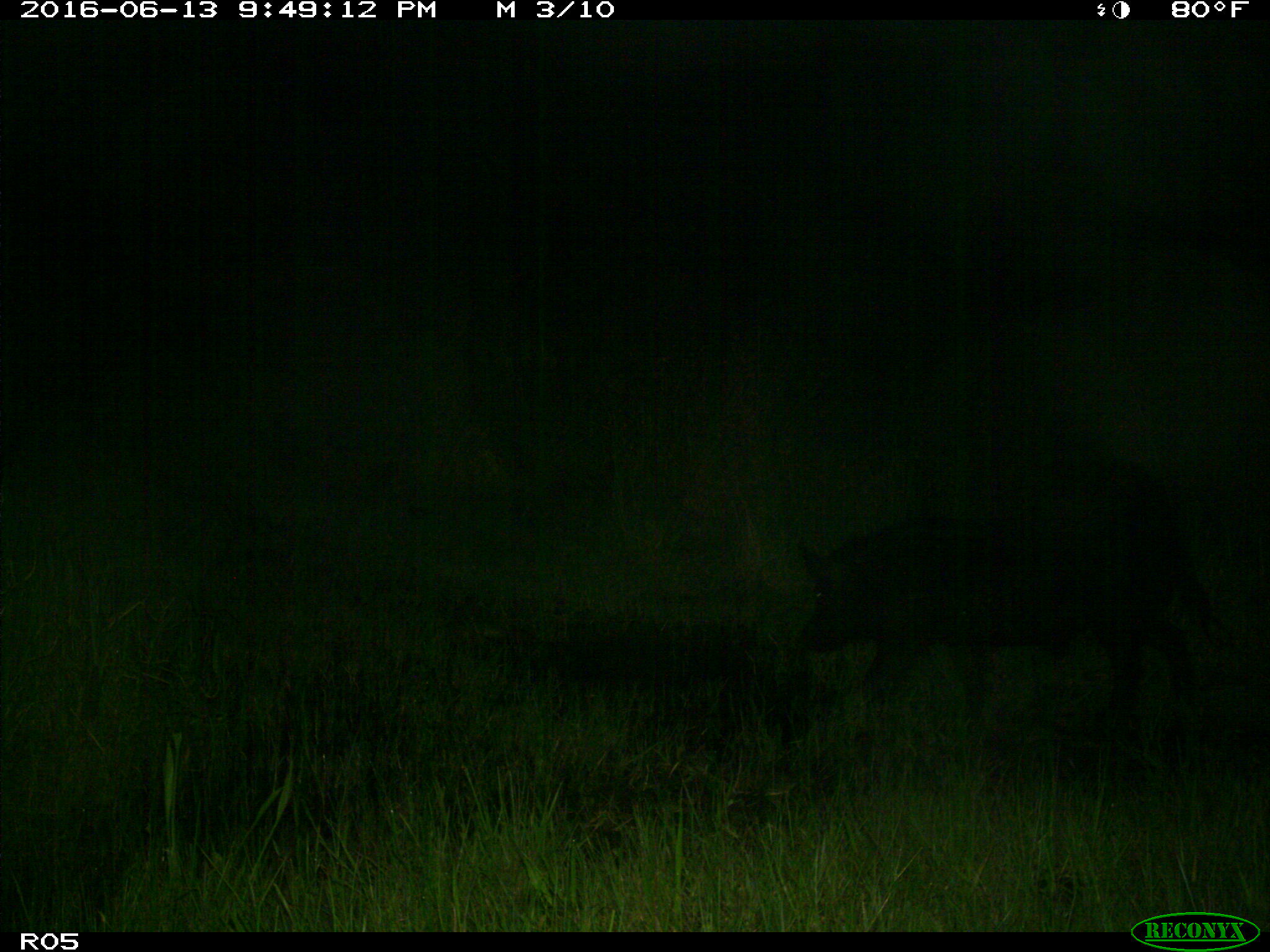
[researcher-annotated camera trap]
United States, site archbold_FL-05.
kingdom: Animalia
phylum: Chordata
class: Mammalia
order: Artiodactyla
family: Suidae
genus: Sus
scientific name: Sus scrofa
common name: wild boar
Sus scrofa (wild boar).